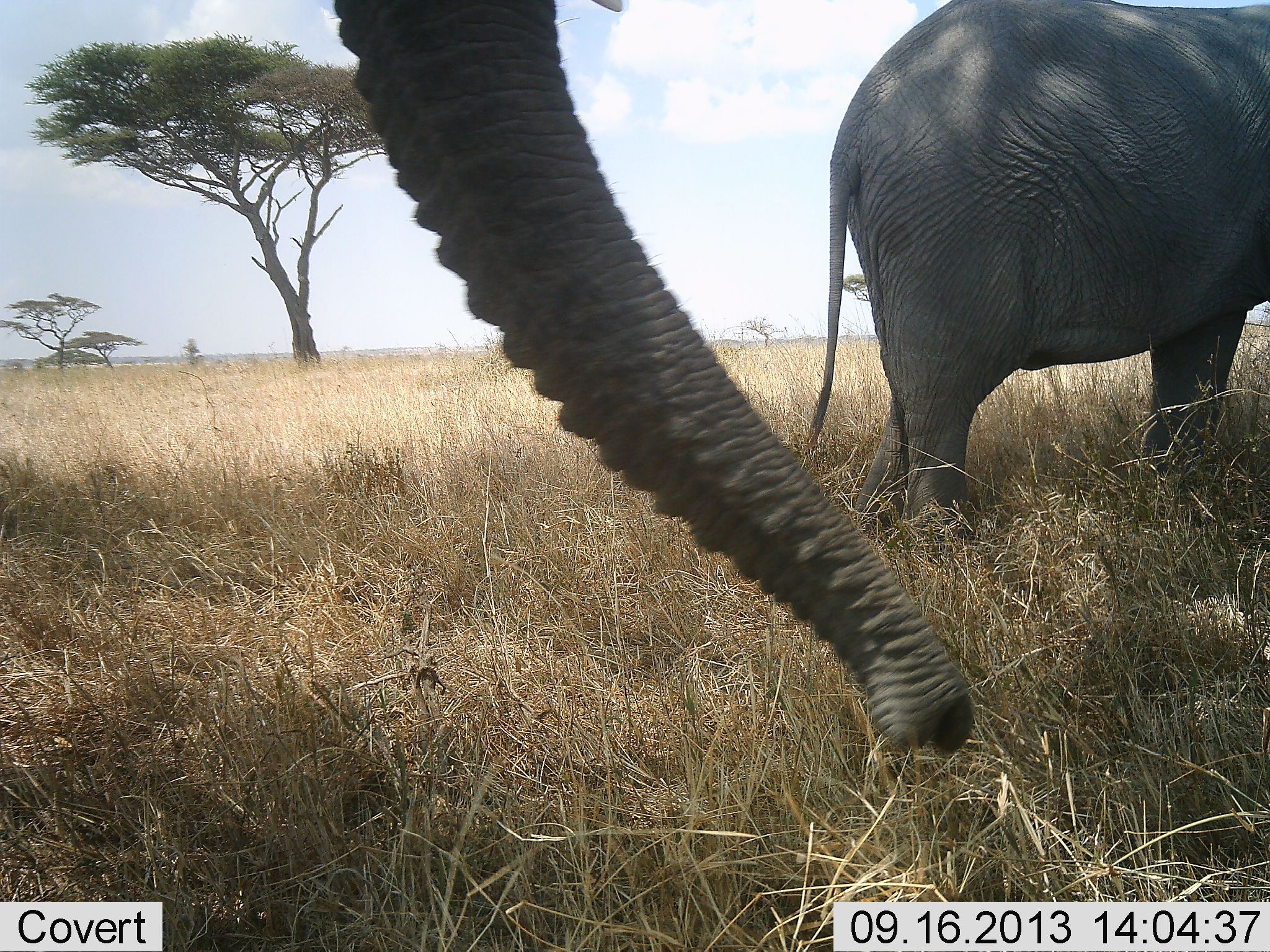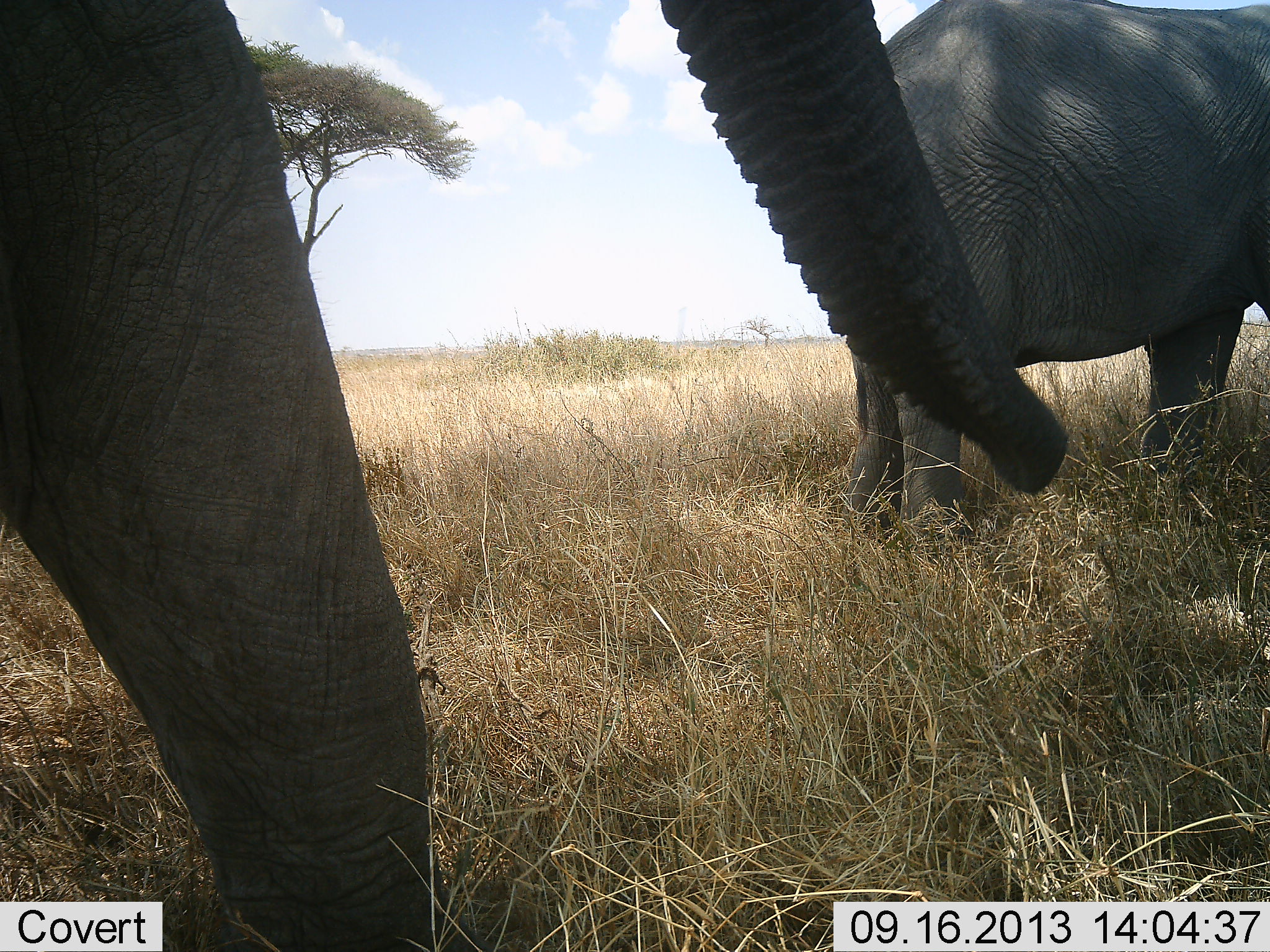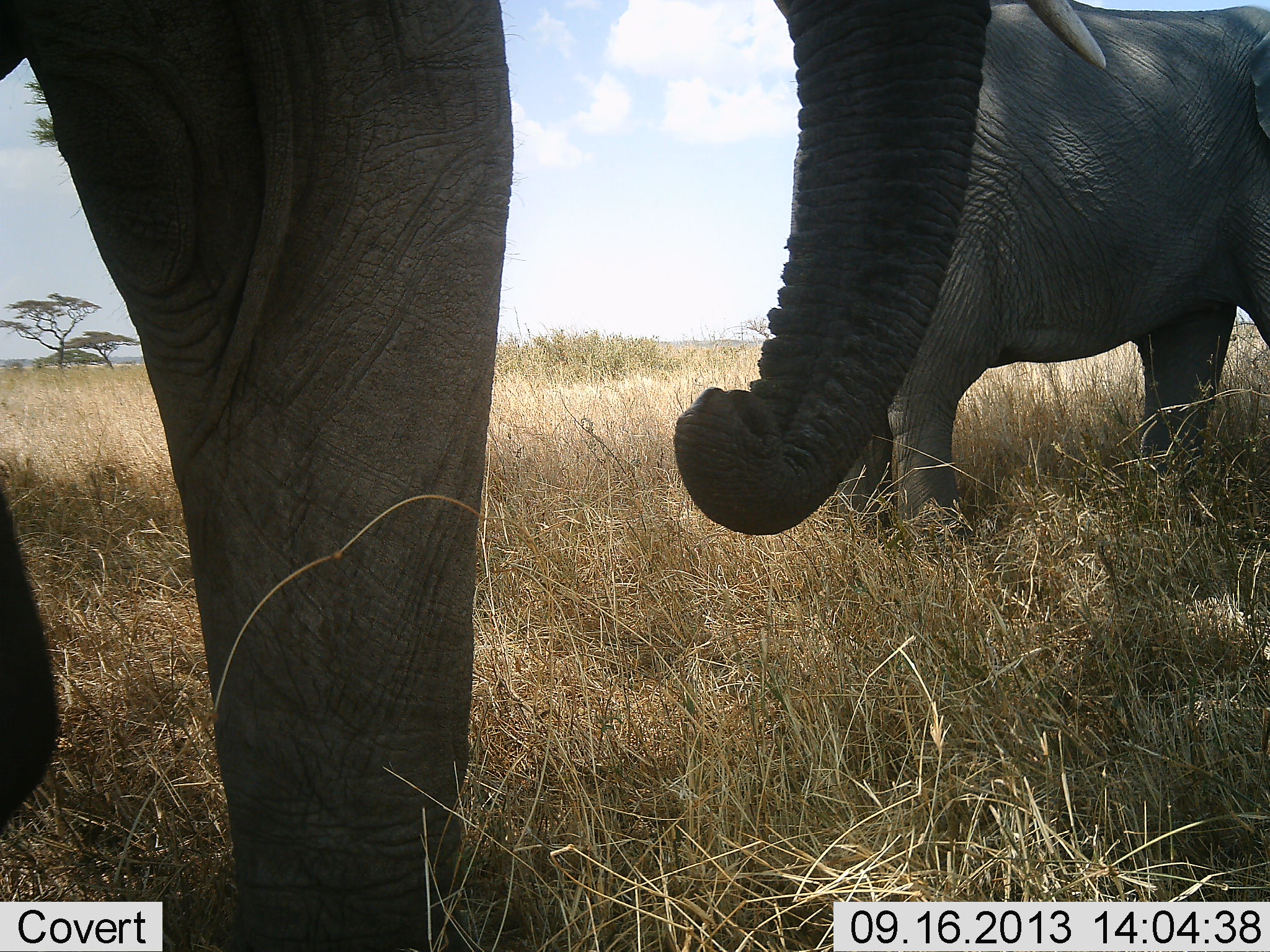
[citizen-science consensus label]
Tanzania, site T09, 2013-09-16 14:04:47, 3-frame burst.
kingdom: Animalia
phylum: Chordata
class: Mammalia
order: Proboscidea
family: Elephantidae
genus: Loxodonta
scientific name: Loxodonta africana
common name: african bush elephant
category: elephant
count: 2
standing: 57%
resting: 0%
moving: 57%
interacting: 0%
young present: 0%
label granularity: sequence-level